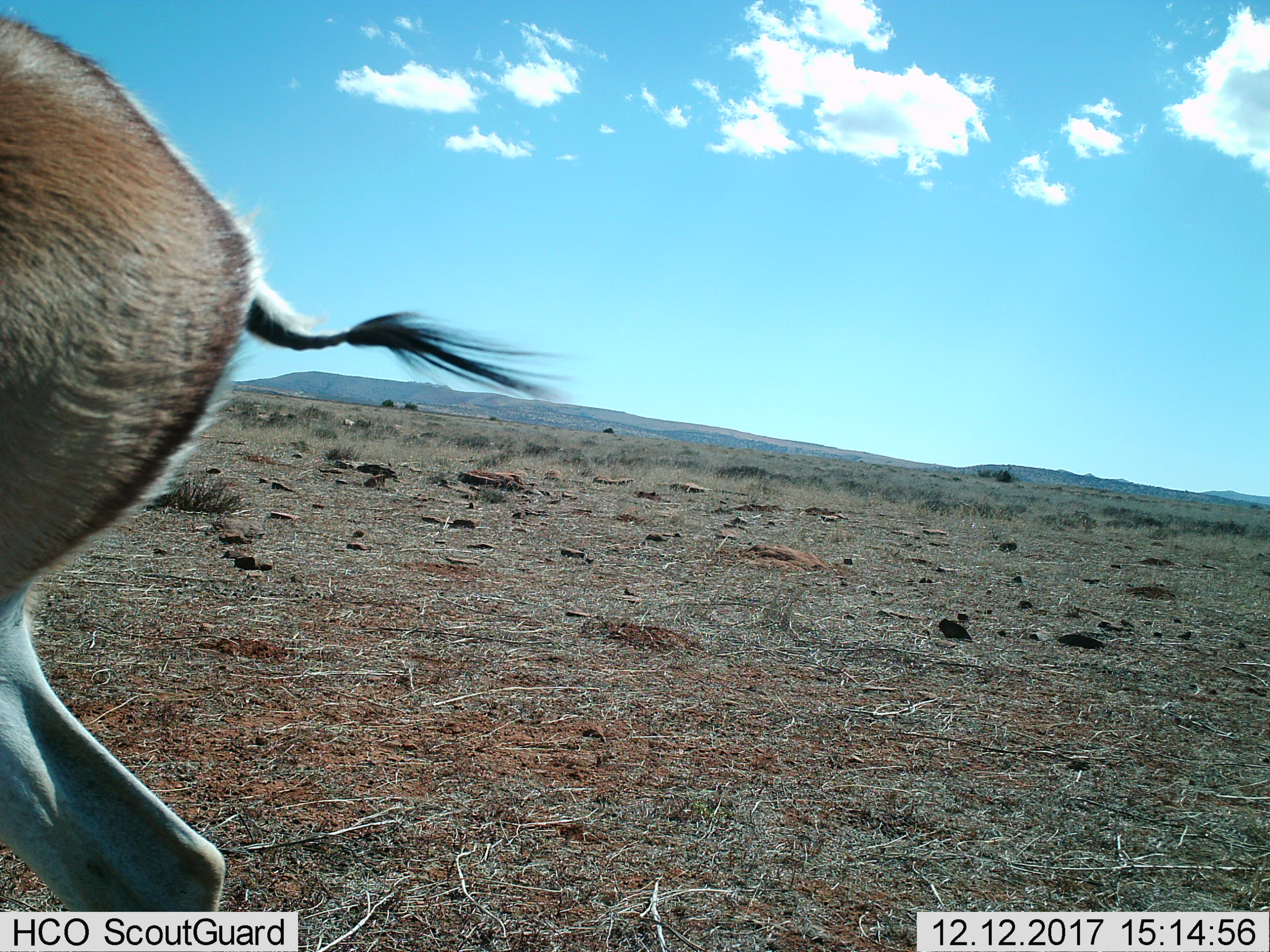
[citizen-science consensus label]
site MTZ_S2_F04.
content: unidentified animal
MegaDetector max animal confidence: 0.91